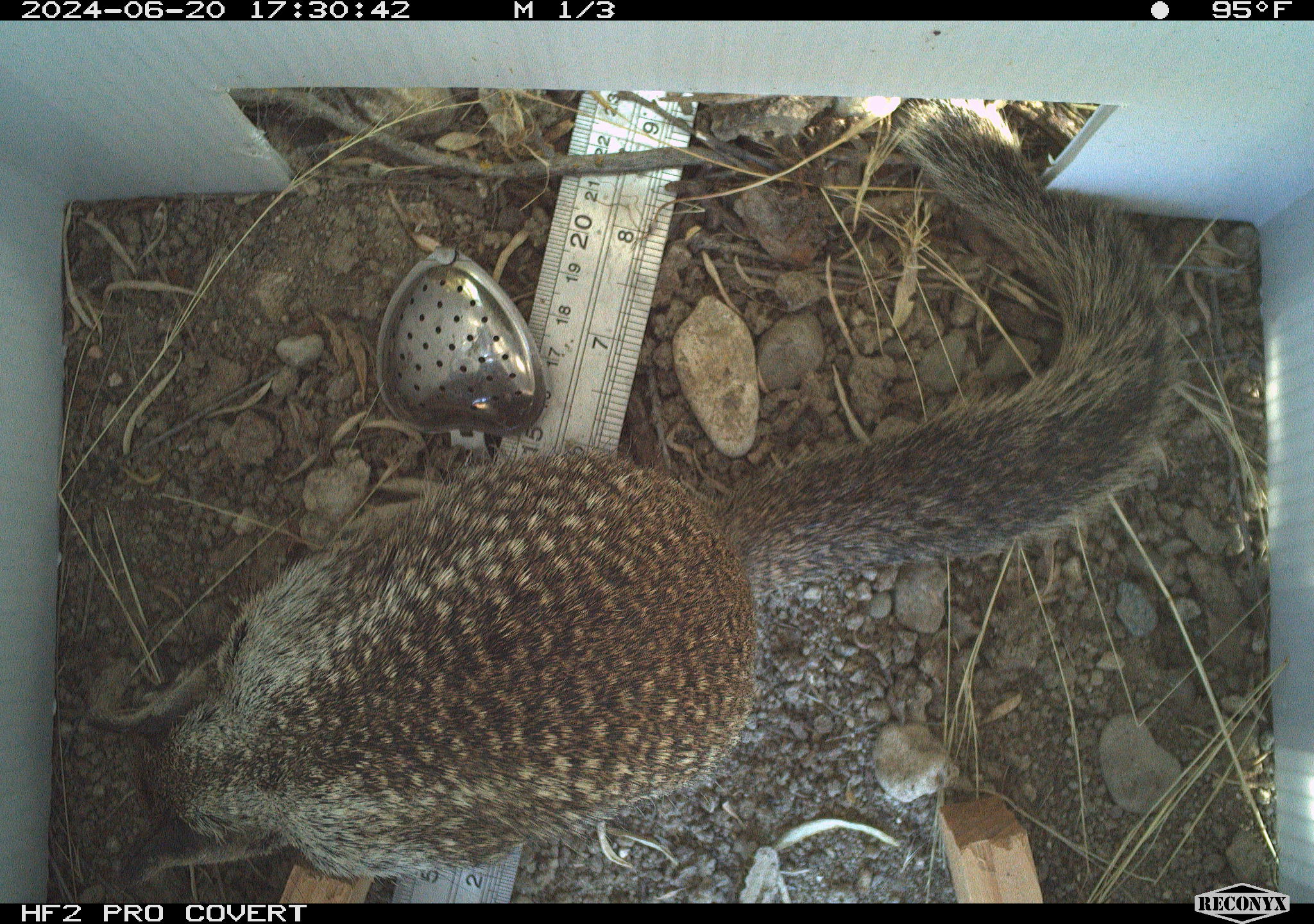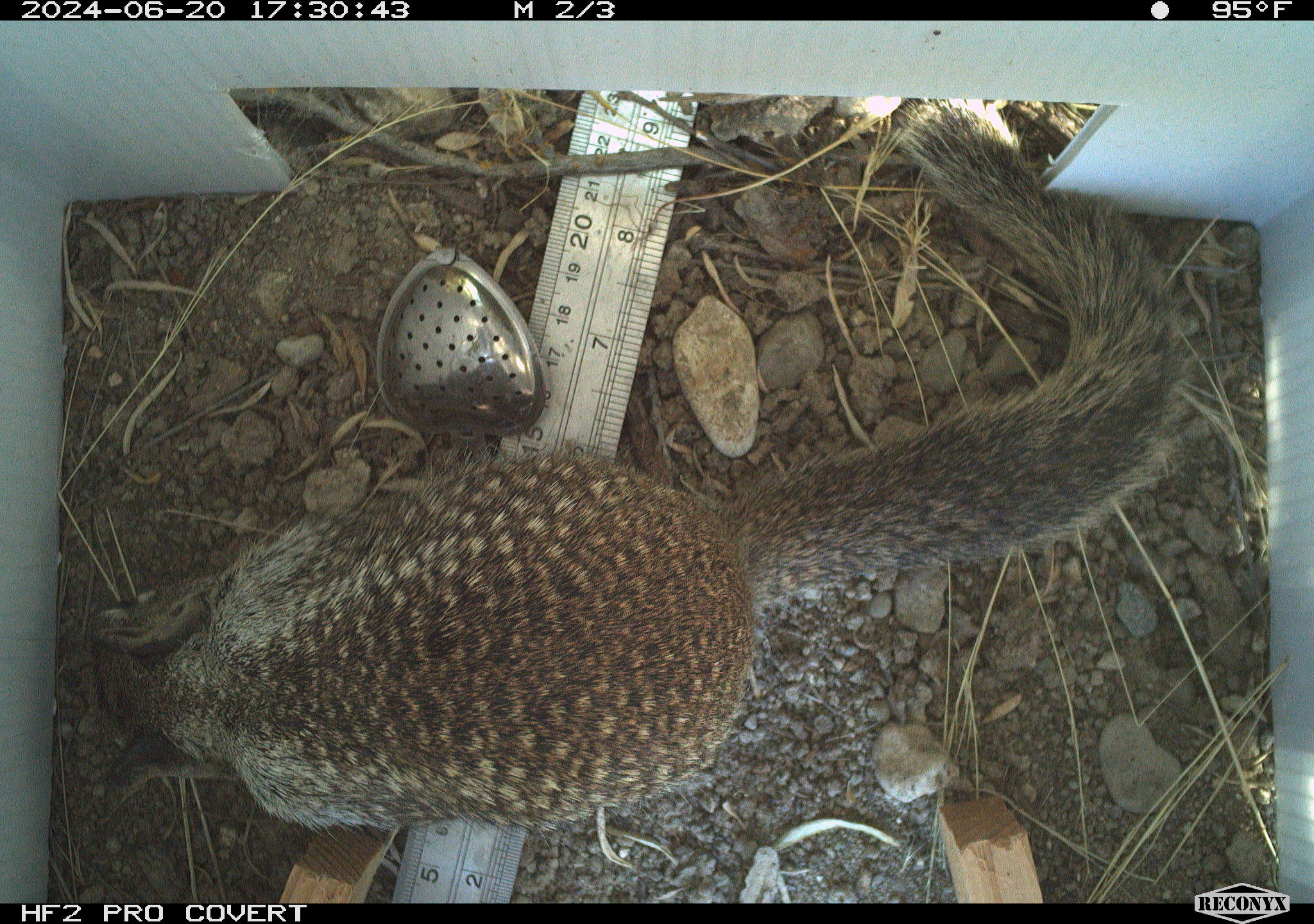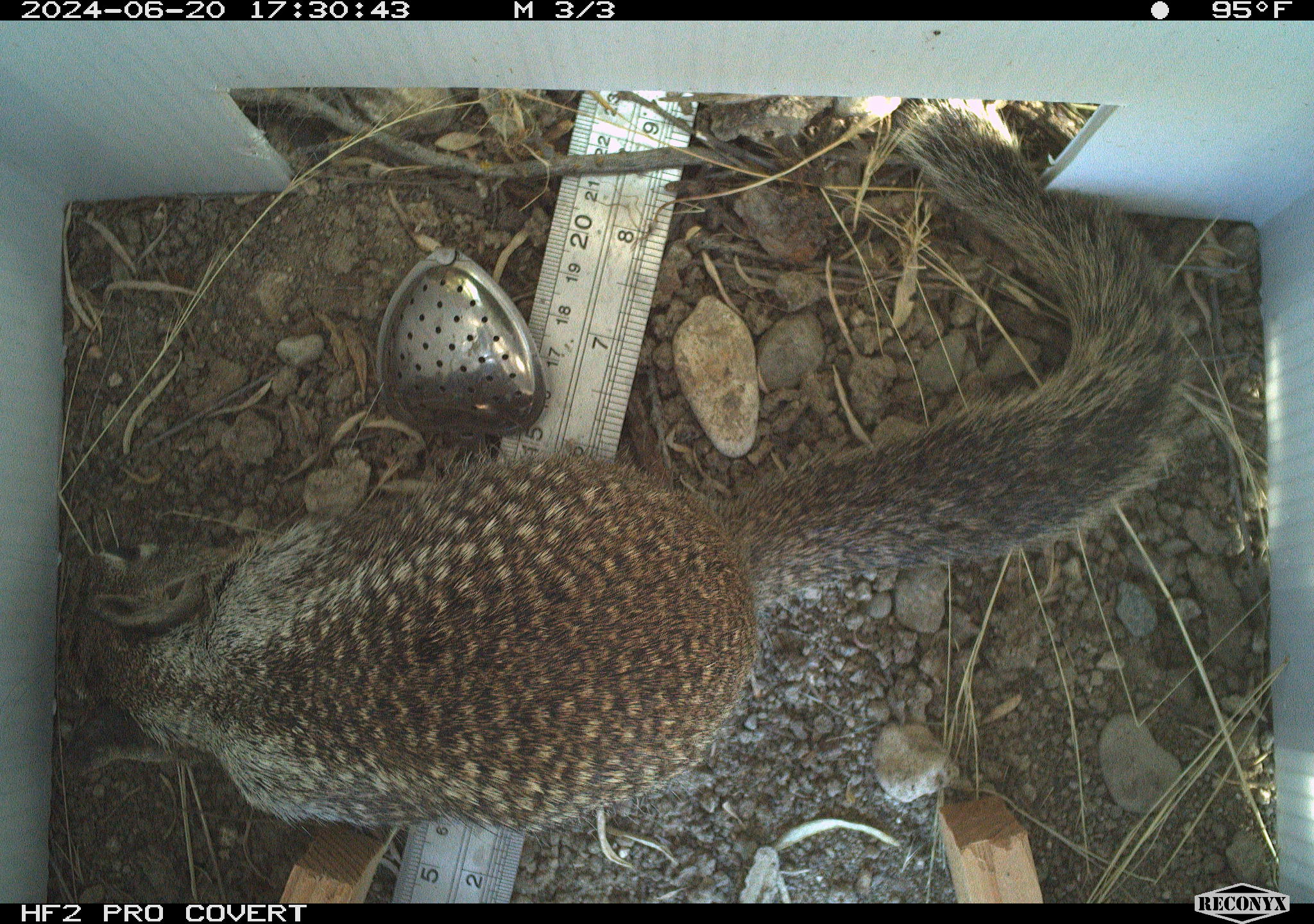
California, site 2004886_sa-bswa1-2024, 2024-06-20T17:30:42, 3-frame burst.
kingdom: Animalia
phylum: Chordata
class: Mammalia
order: Rodentia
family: Sciuridae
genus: Otospermophilus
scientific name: Otospermophilus beecheyi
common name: california ground squirrel